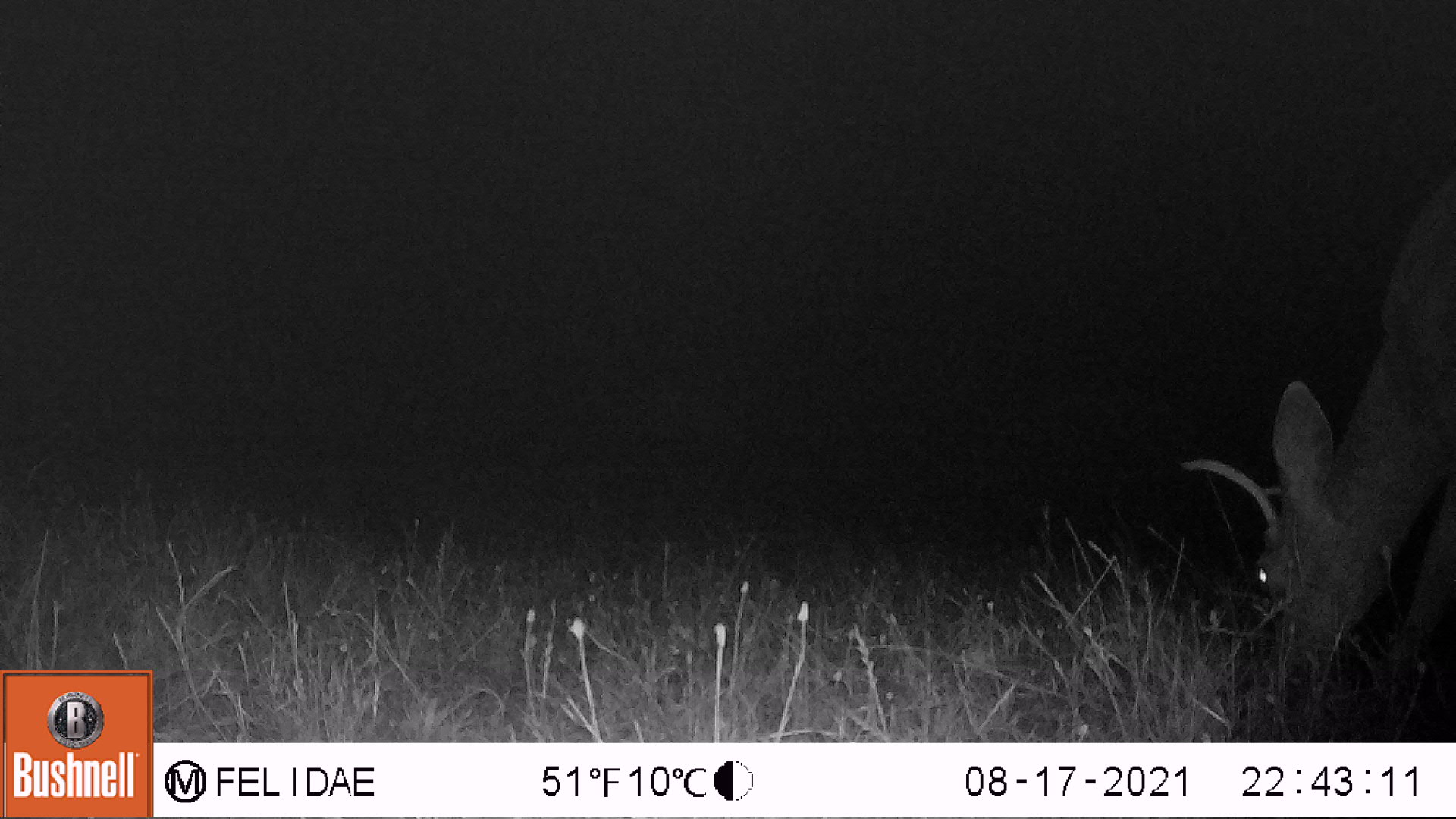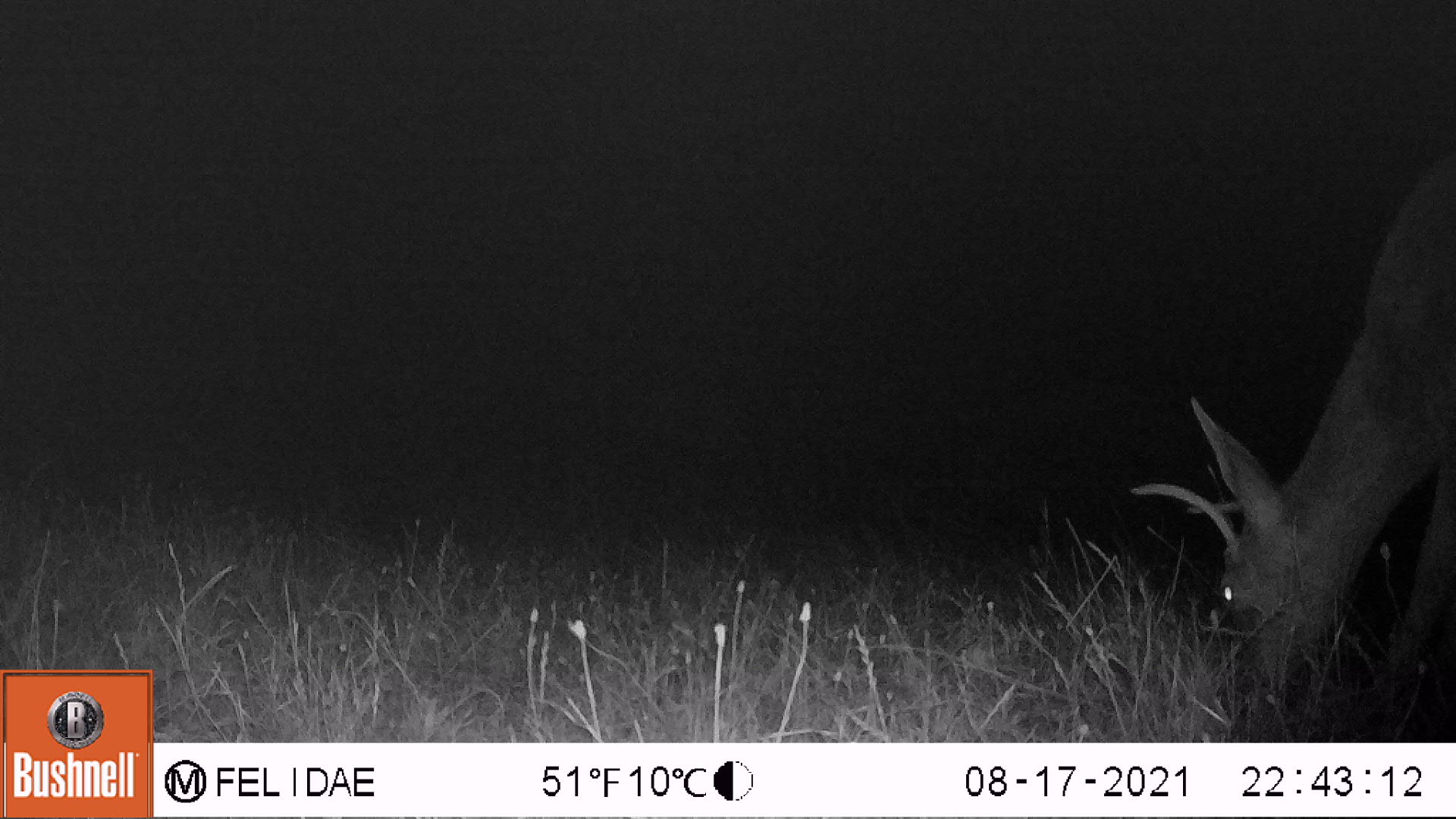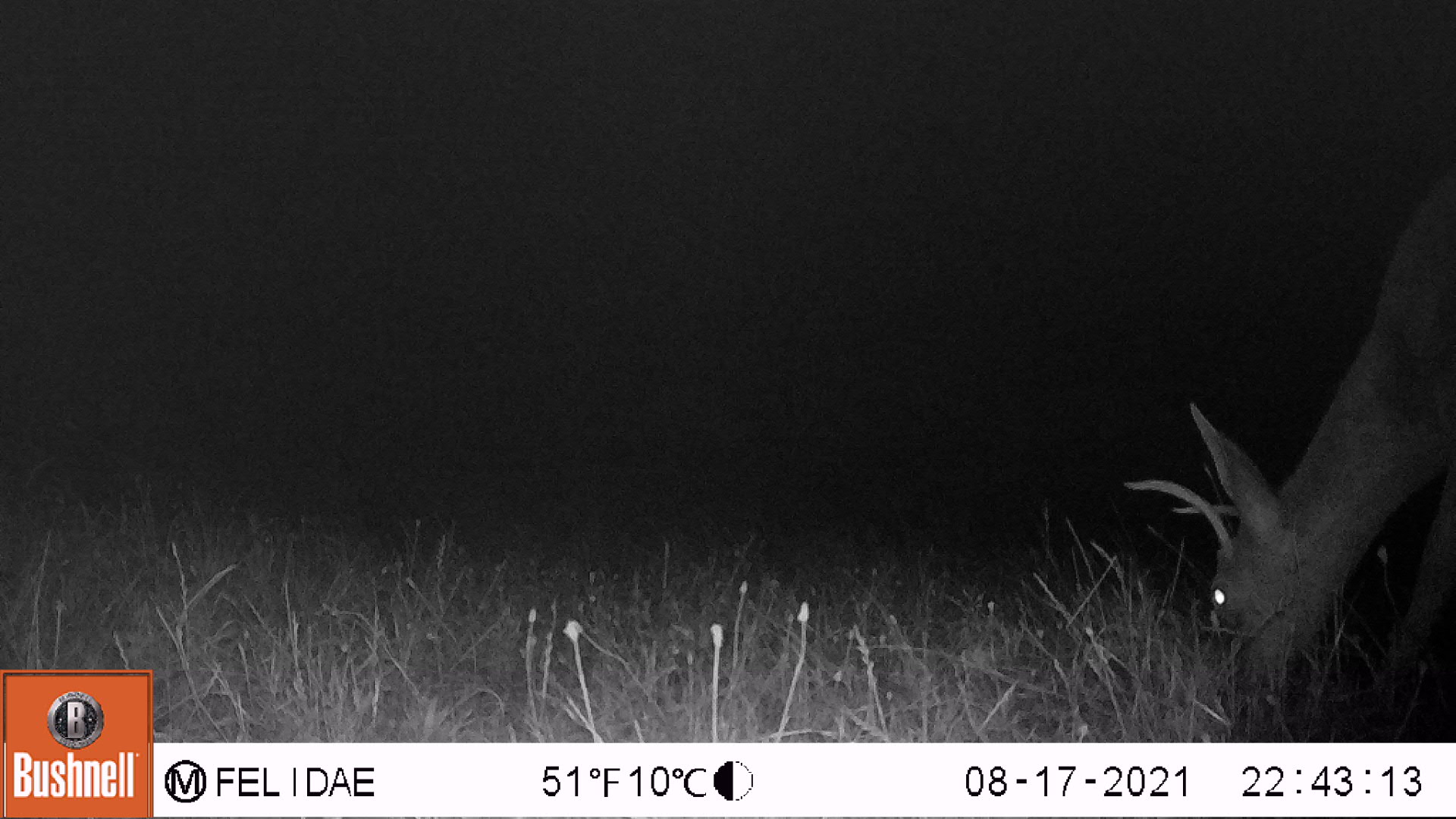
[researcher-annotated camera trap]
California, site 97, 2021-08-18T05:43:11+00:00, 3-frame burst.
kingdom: Animalia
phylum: Chordata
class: Mammalia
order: Artiodactyla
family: Cervidae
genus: Odocoileus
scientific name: Odocoileus hemionus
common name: mule deer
Mule deer (Odocoileus hemionus).